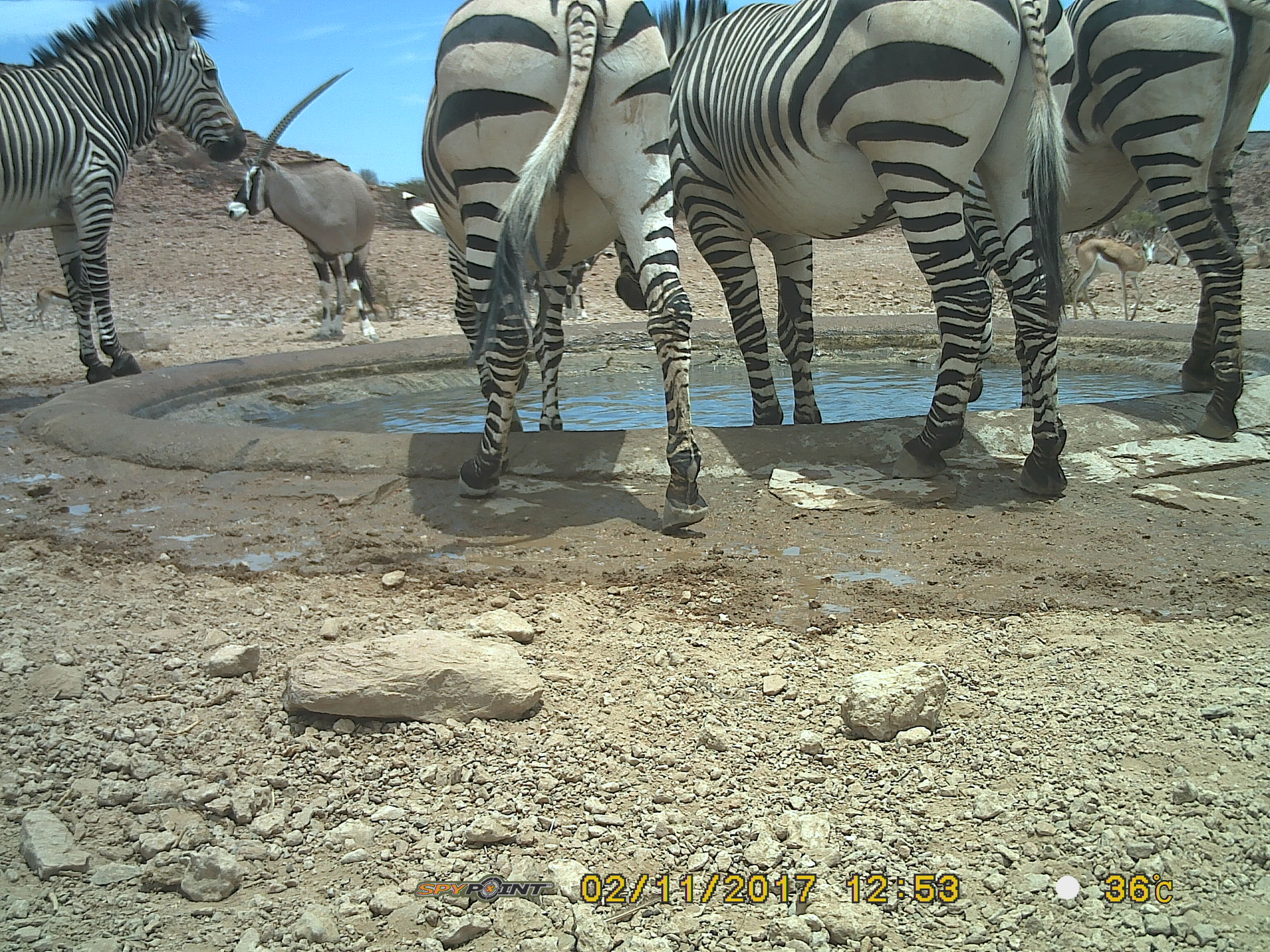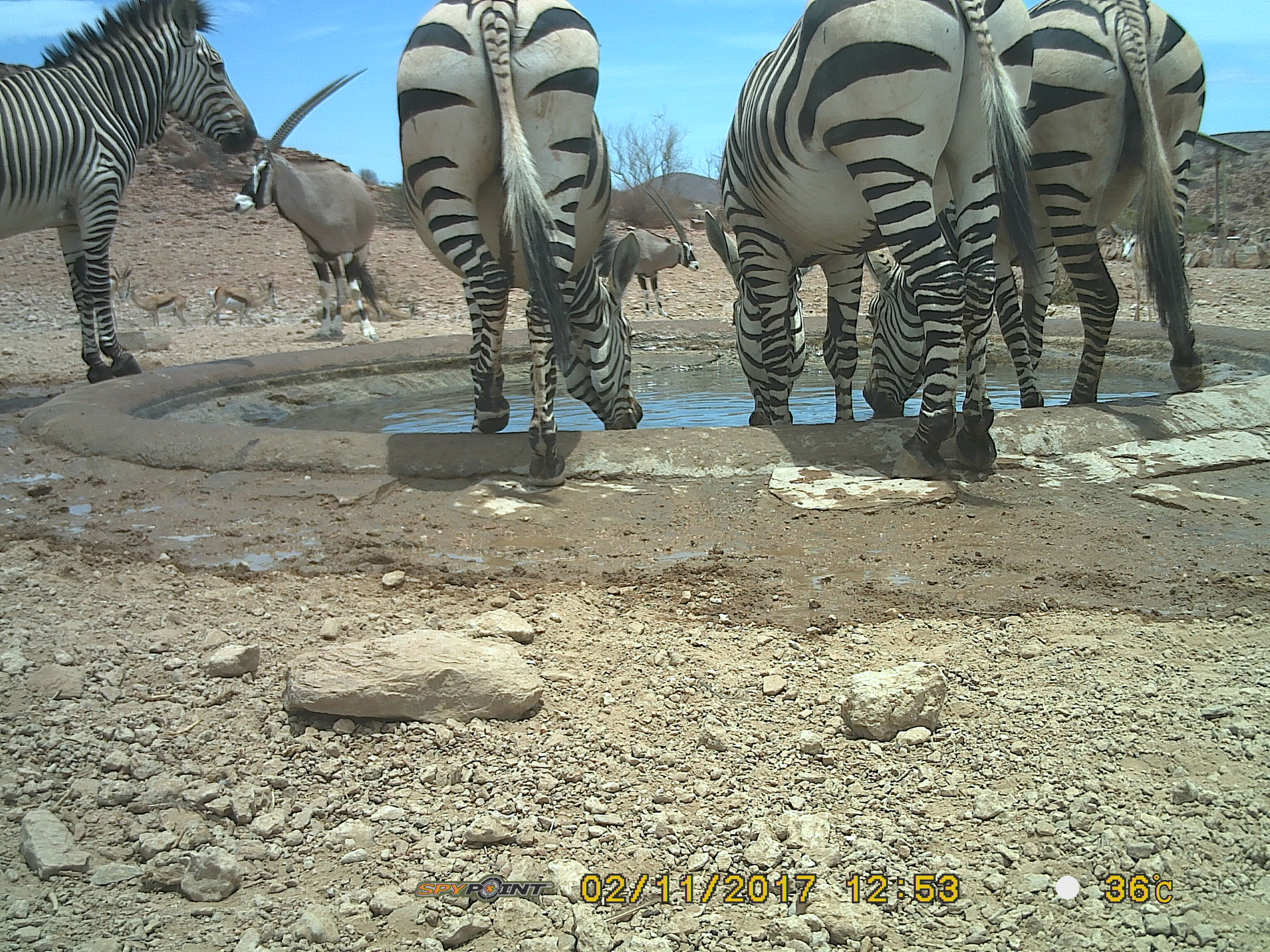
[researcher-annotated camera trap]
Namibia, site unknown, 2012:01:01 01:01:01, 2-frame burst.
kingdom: Animalia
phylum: Chordata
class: Mammalia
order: Perissodactyla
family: Equidae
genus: Equus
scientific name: Equus zebra hartmannae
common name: hartmann's mountain zebra